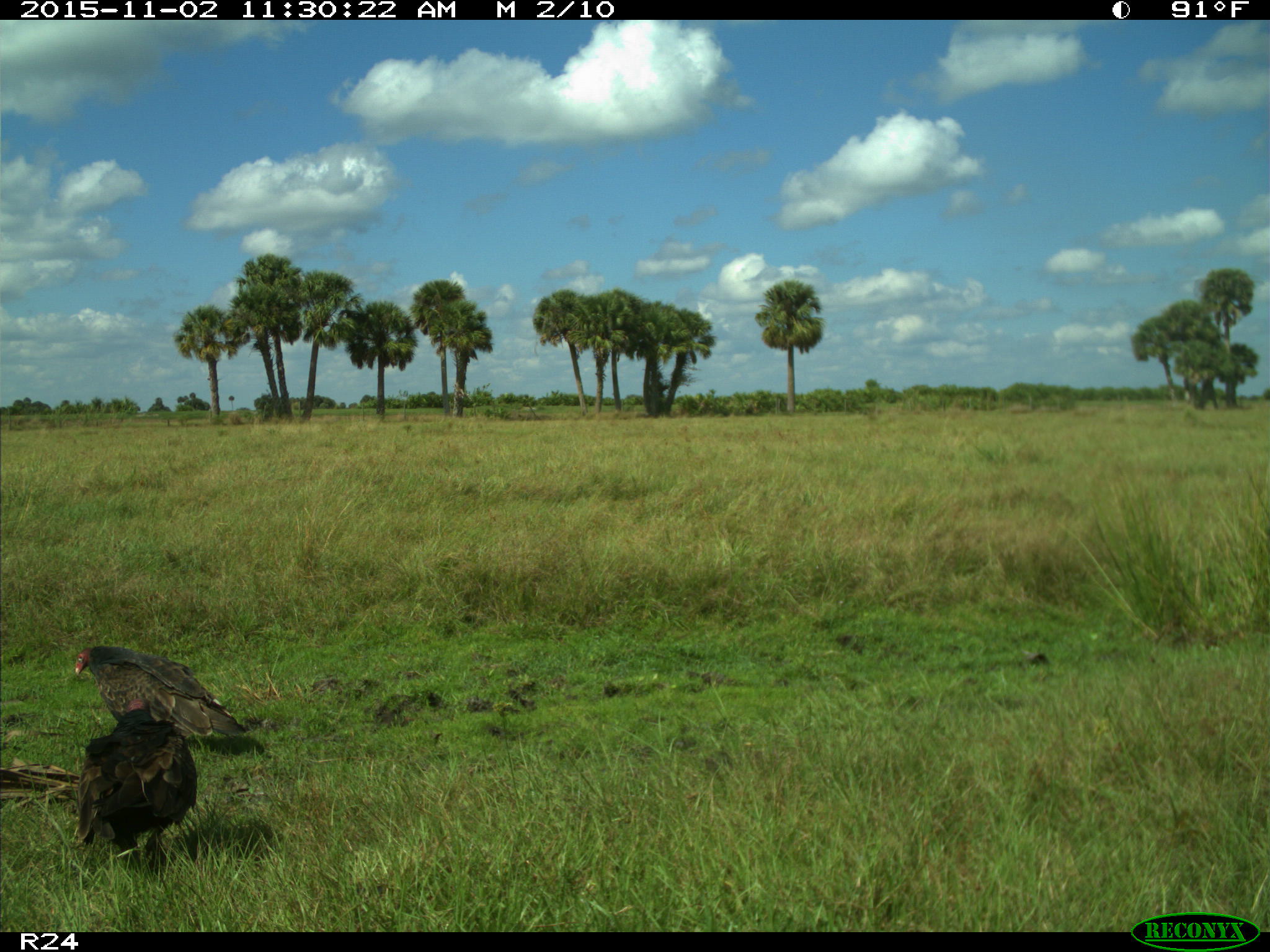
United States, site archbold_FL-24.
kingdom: Animalia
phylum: Chordata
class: Aves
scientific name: Aves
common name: birds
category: unidentified bird